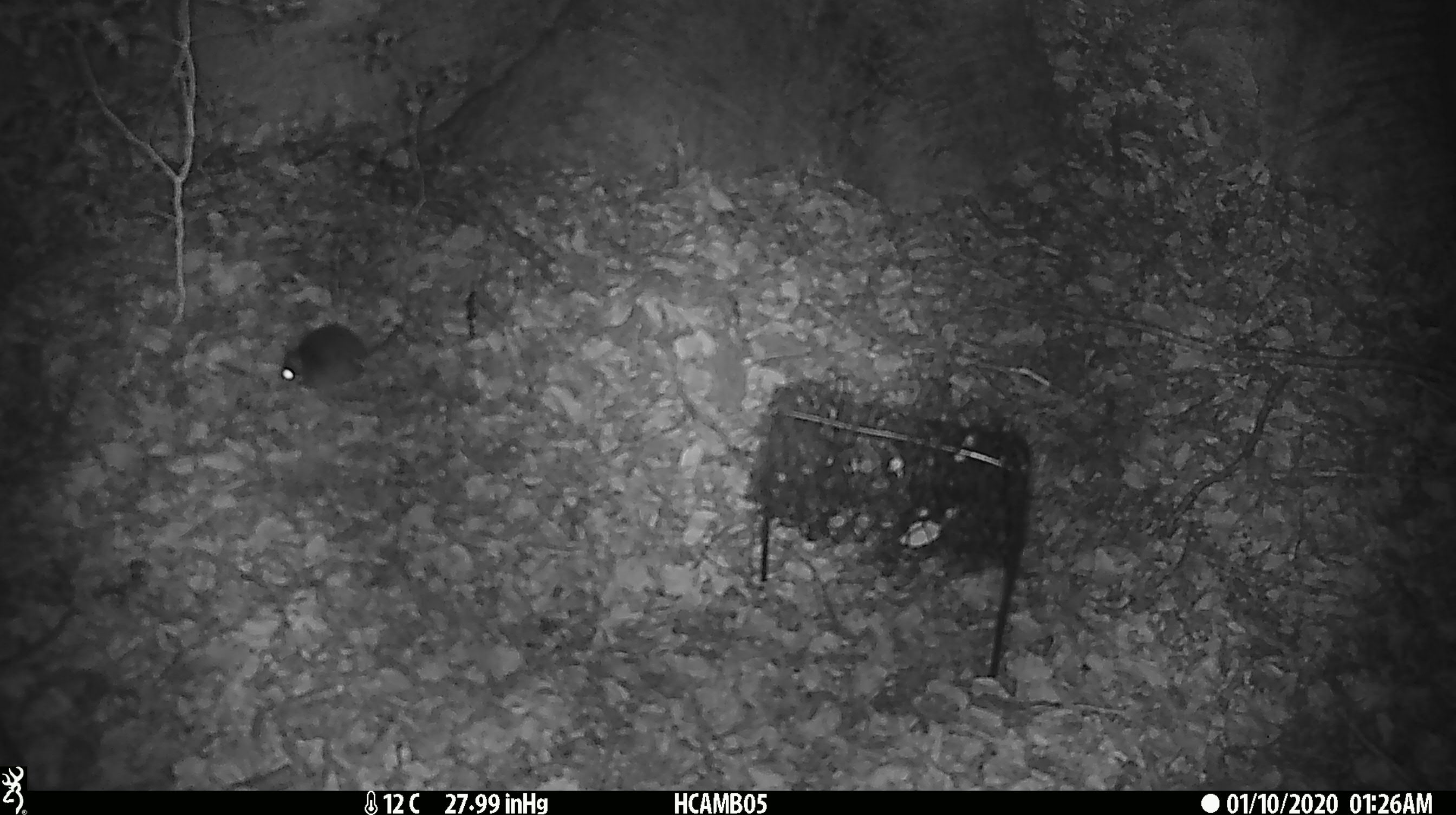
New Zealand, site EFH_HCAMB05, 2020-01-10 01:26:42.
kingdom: Animalia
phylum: Chordata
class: Mammalia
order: Rodentia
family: Muridae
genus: Mus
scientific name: Mus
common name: mouse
Mouse (Mus).